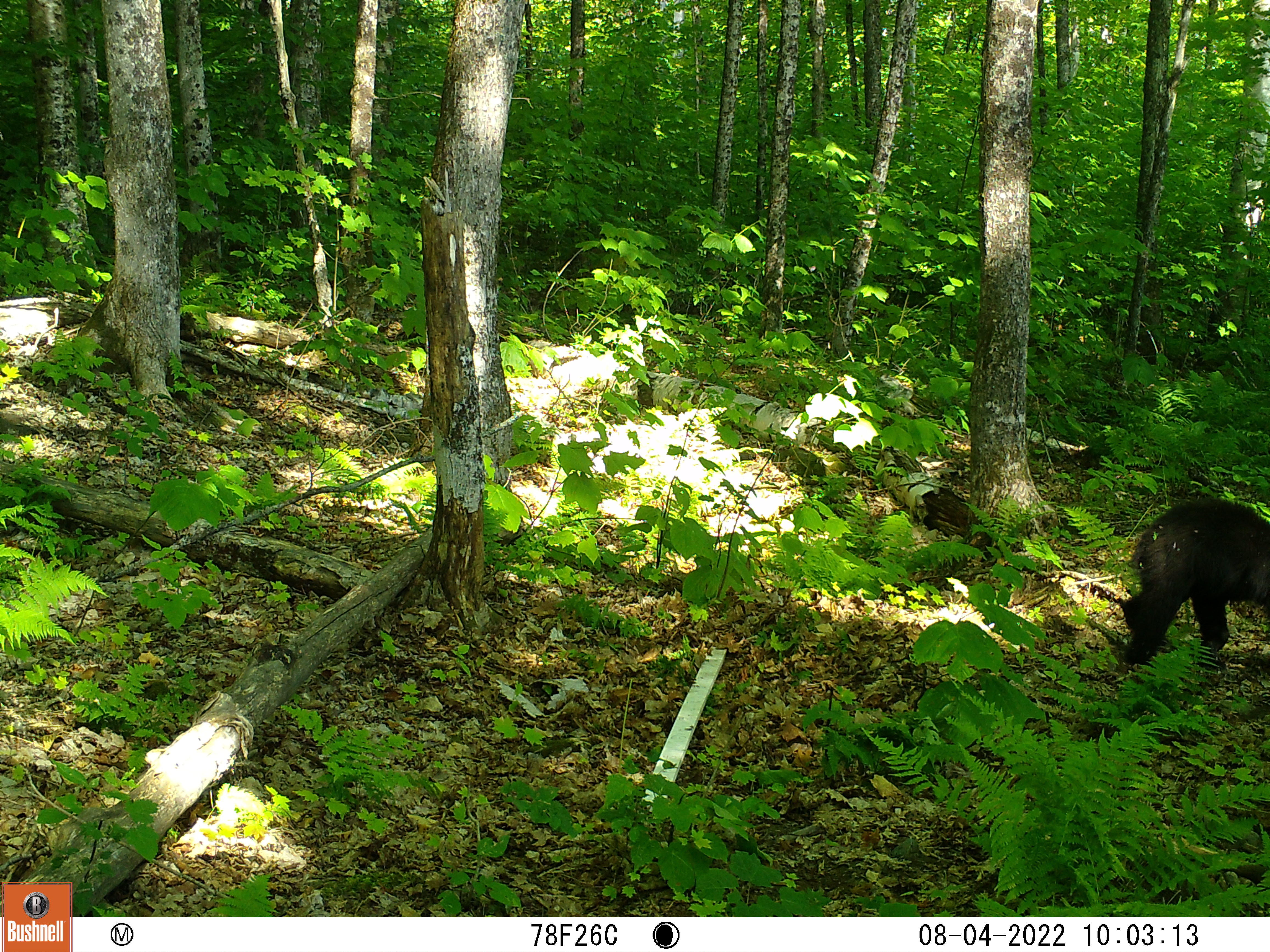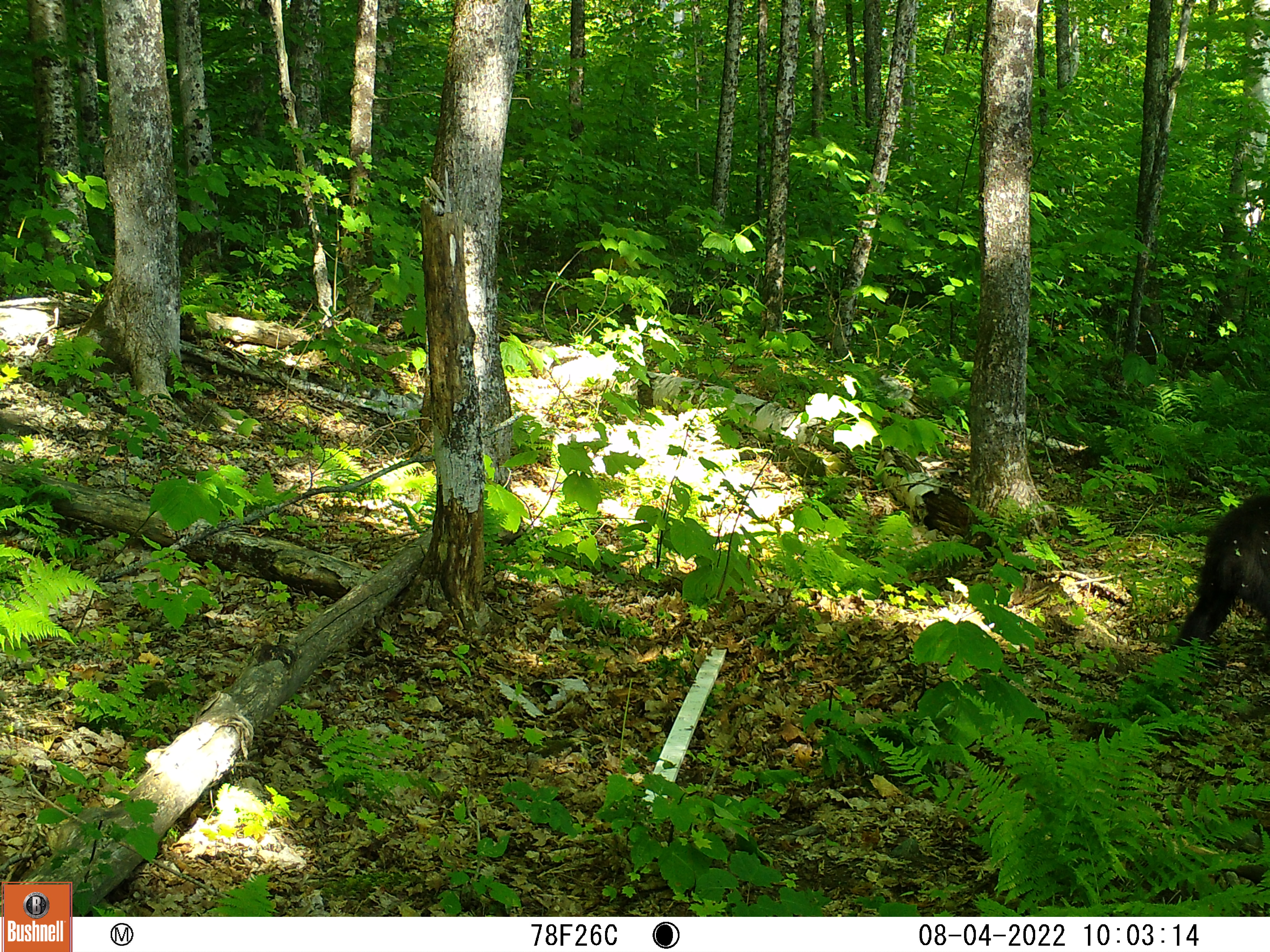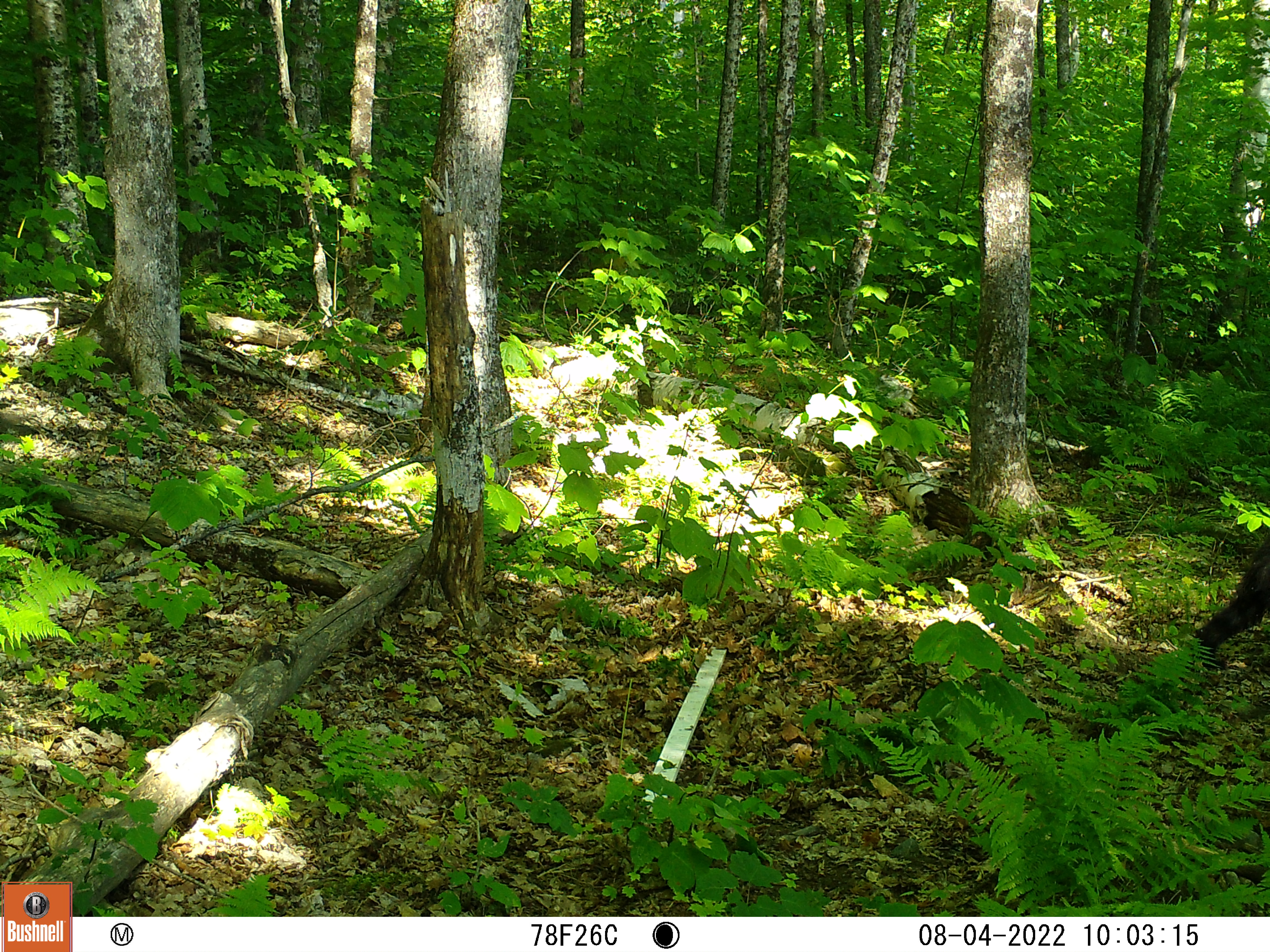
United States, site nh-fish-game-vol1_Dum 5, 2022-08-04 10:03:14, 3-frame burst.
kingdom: Animalia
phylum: Chordata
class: Mammalia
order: Carnivora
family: Ursidae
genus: Ursus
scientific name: Ursus americanus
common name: black bear